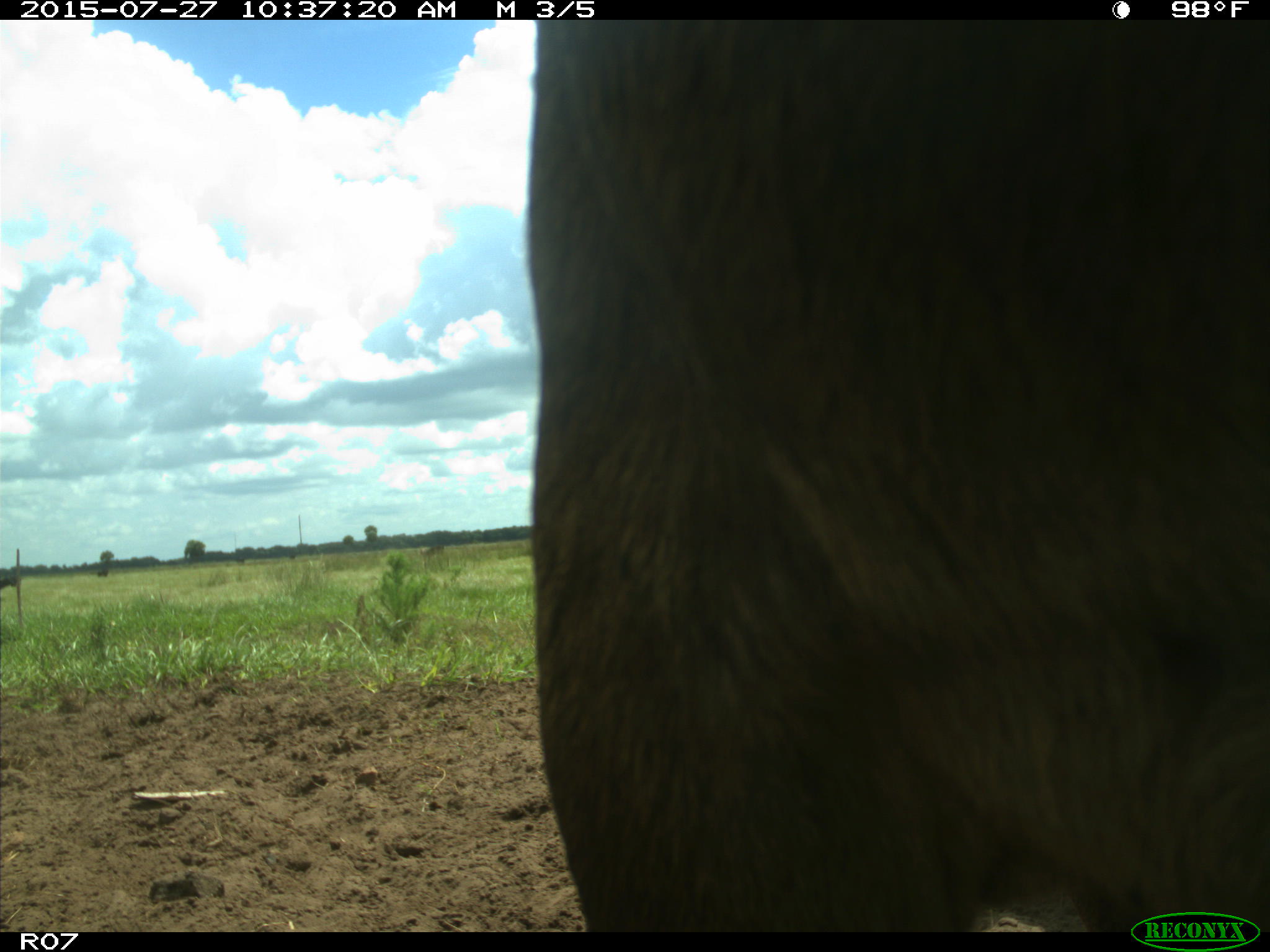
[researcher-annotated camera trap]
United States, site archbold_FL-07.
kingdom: Animalia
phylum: Chordata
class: Mammalia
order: Artiodactyla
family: Bovidae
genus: Bos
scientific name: Bos taurus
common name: domestic cow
Bos taurus (domestic cow).